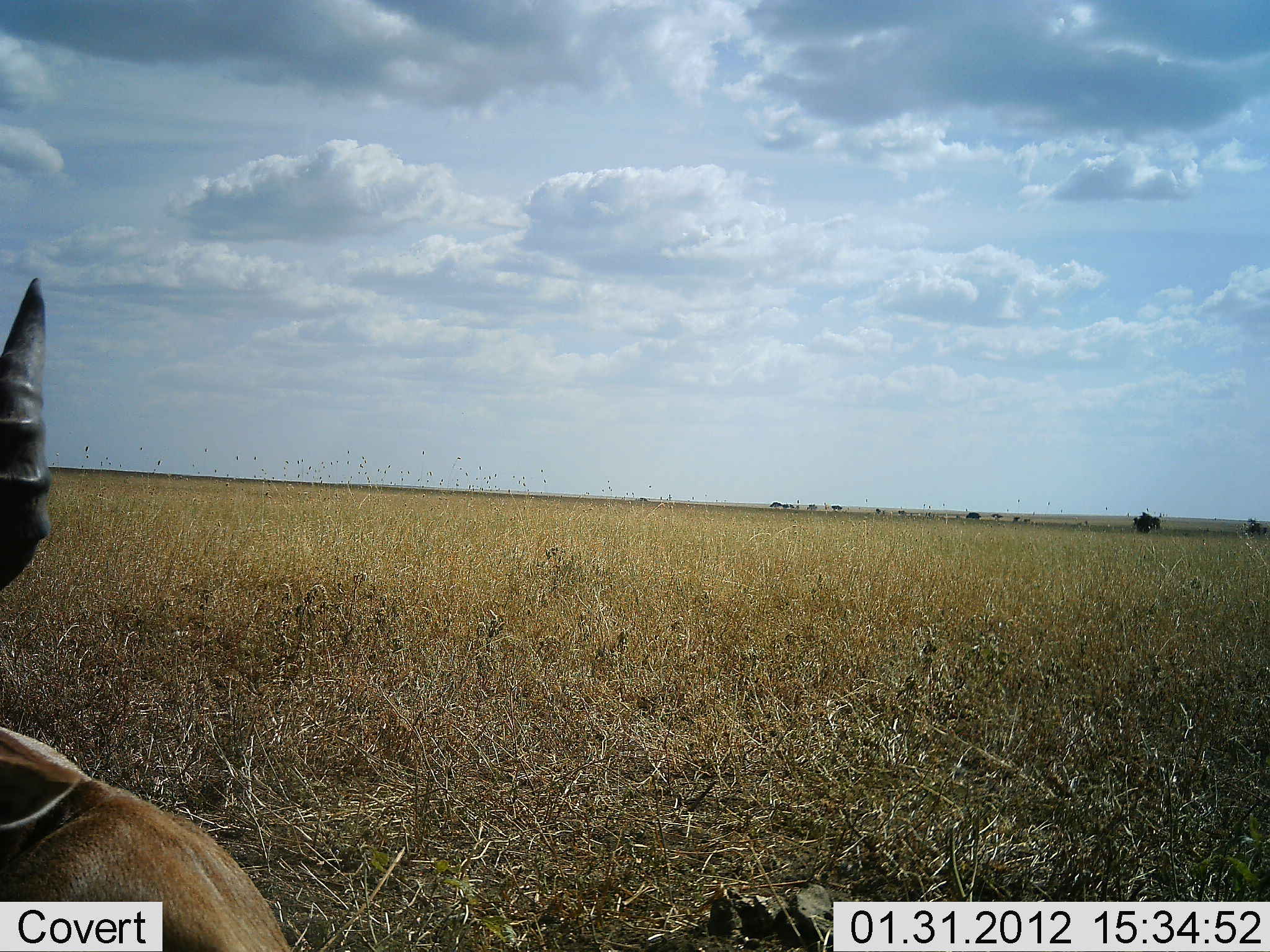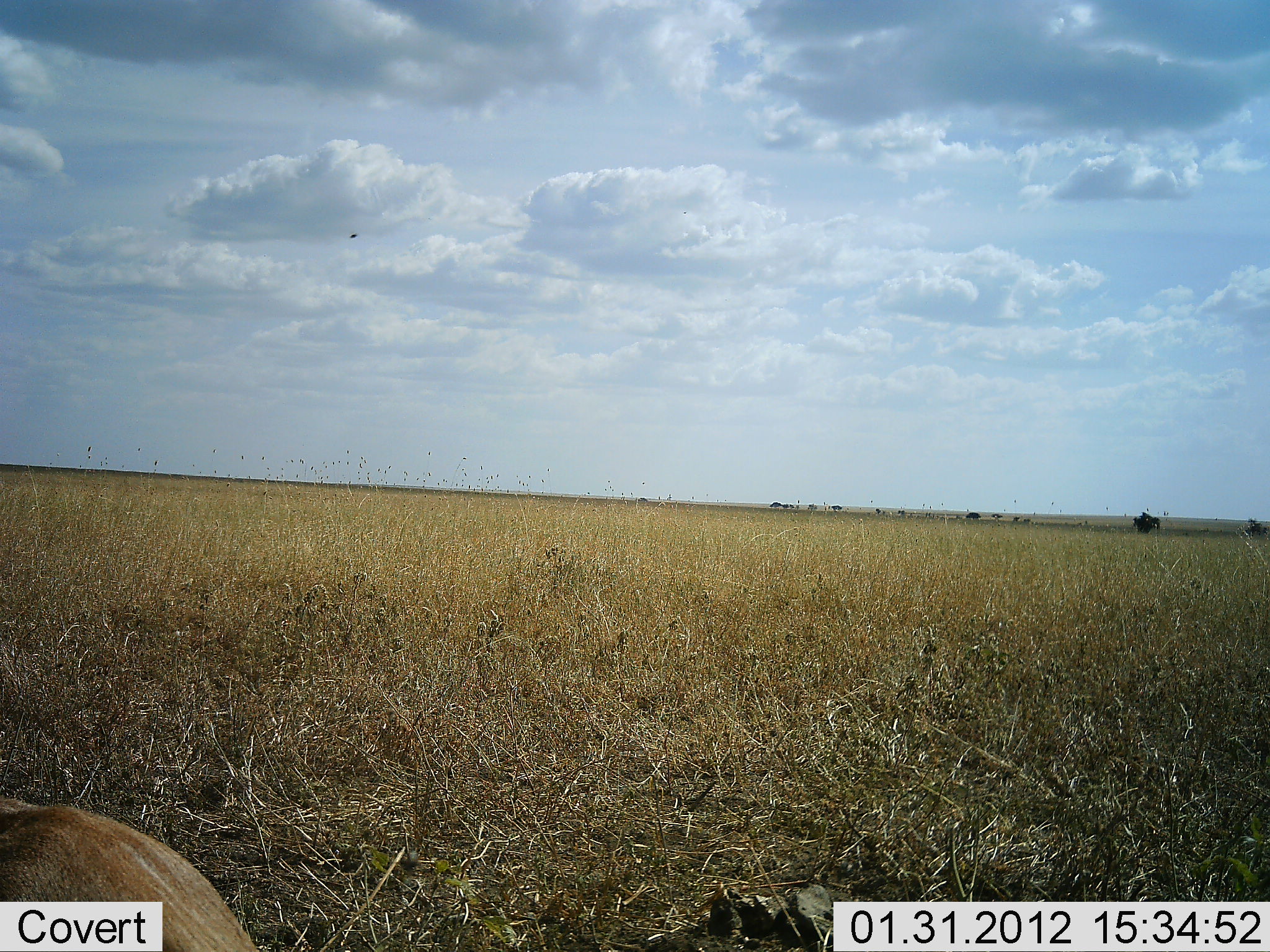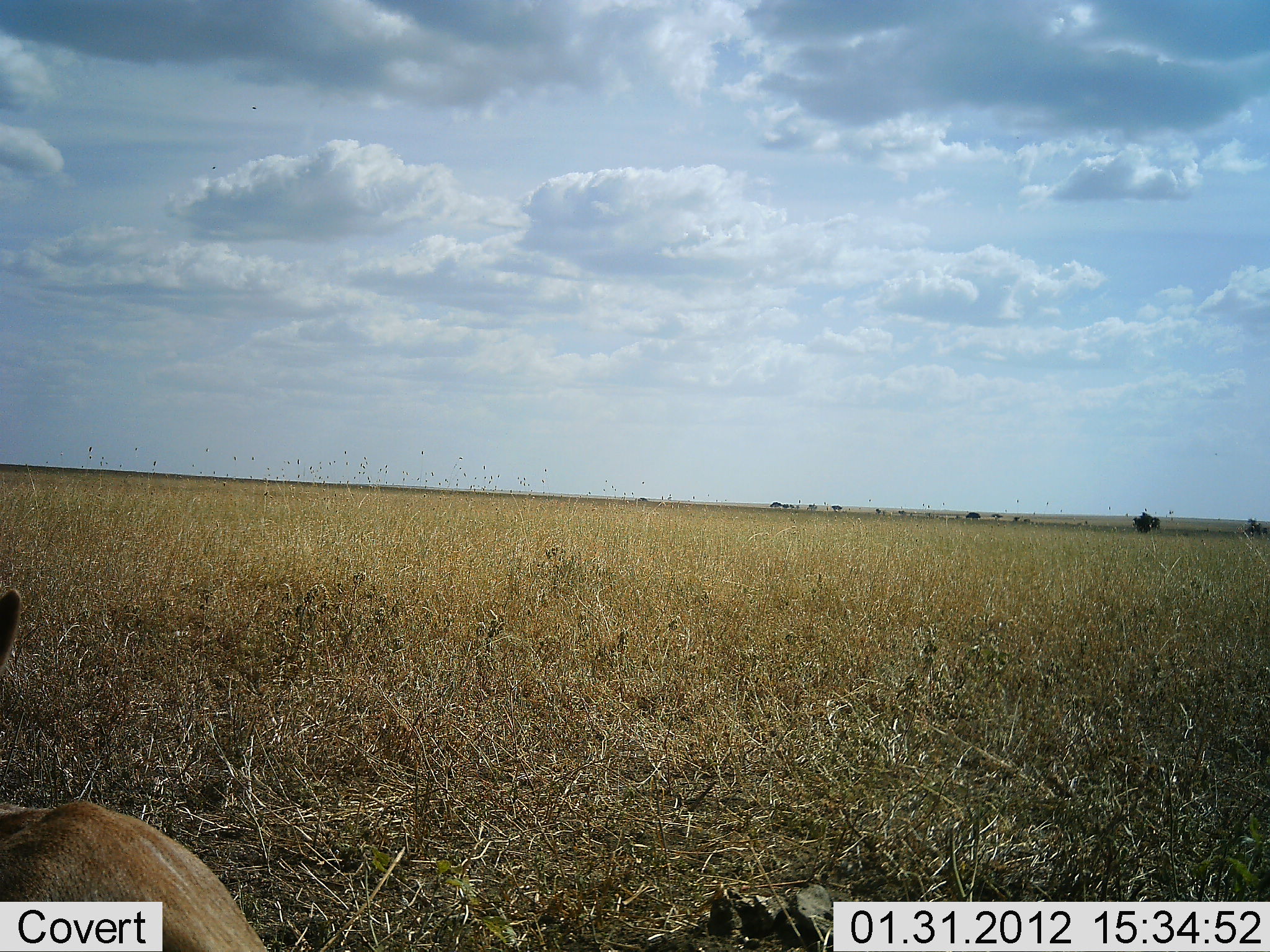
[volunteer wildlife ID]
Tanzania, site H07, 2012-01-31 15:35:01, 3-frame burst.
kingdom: Animalia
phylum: Chordata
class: Mammalia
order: Artiodactyla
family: Bovidae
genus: Alcelaphus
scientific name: Alcelaphus buselaphus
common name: hartebeest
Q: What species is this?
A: Hartebeest (Alcelaphus buselaphus).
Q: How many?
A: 1.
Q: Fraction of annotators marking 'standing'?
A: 14%.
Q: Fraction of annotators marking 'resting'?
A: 79%.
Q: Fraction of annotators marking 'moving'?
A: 7%.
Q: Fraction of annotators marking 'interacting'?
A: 0%.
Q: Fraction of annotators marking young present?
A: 0%.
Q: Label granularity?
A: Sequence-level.